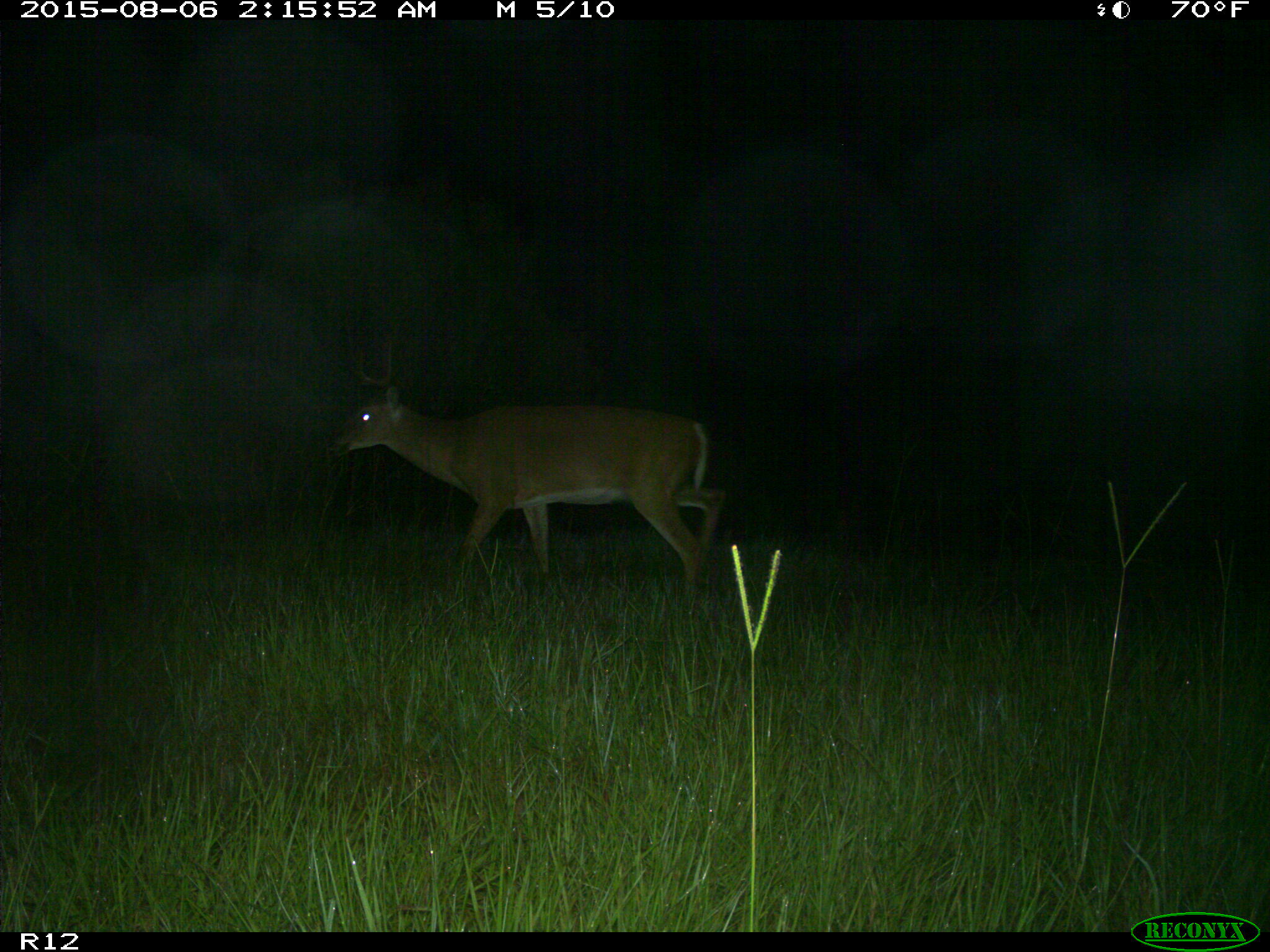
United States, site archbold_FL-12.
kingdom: Animalia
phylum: Chordata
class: Mammalia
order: Artiodactyla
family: Cervidae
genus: Odocoileus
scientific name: Odocoileus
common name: deer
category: unidentified deer